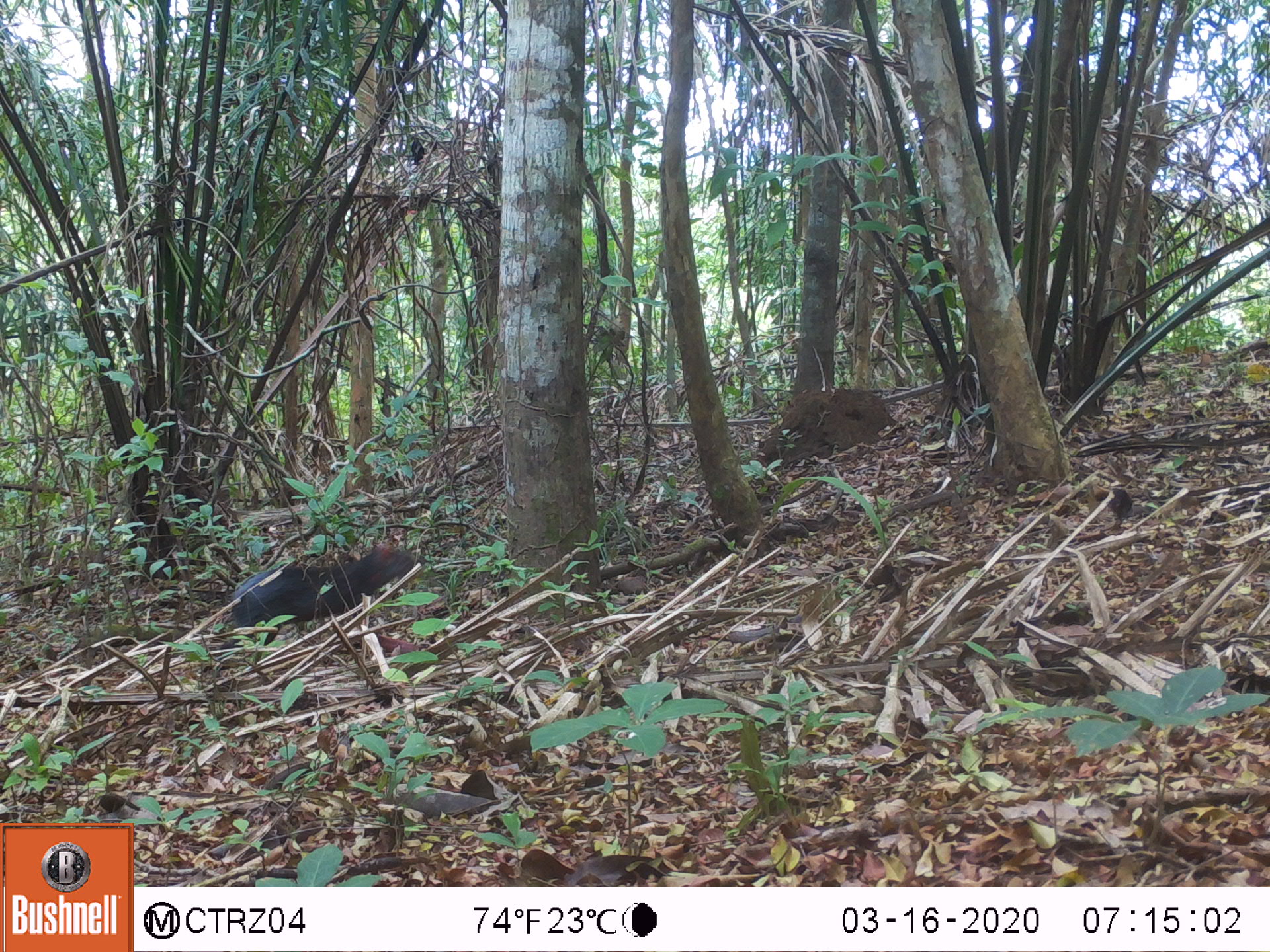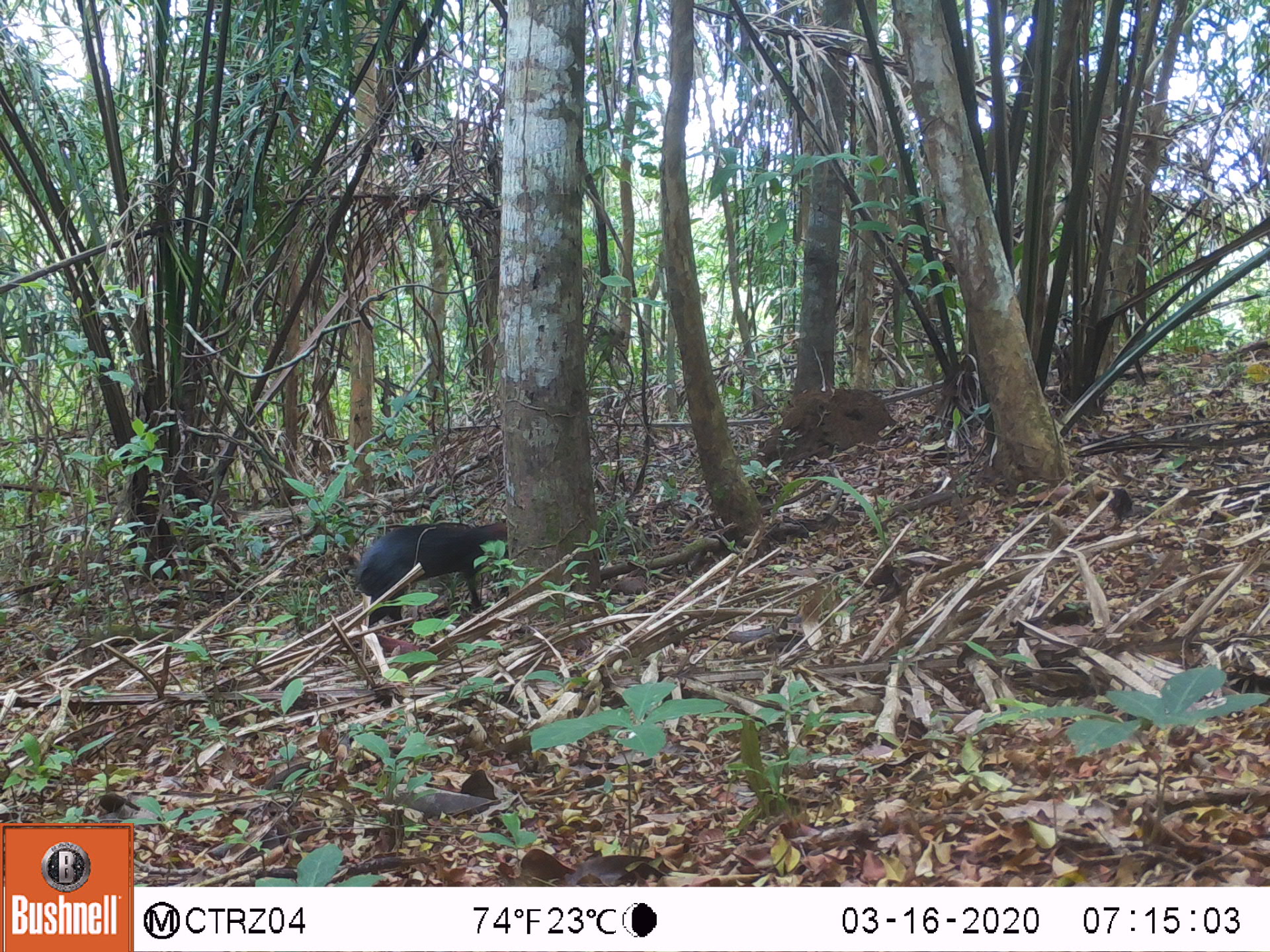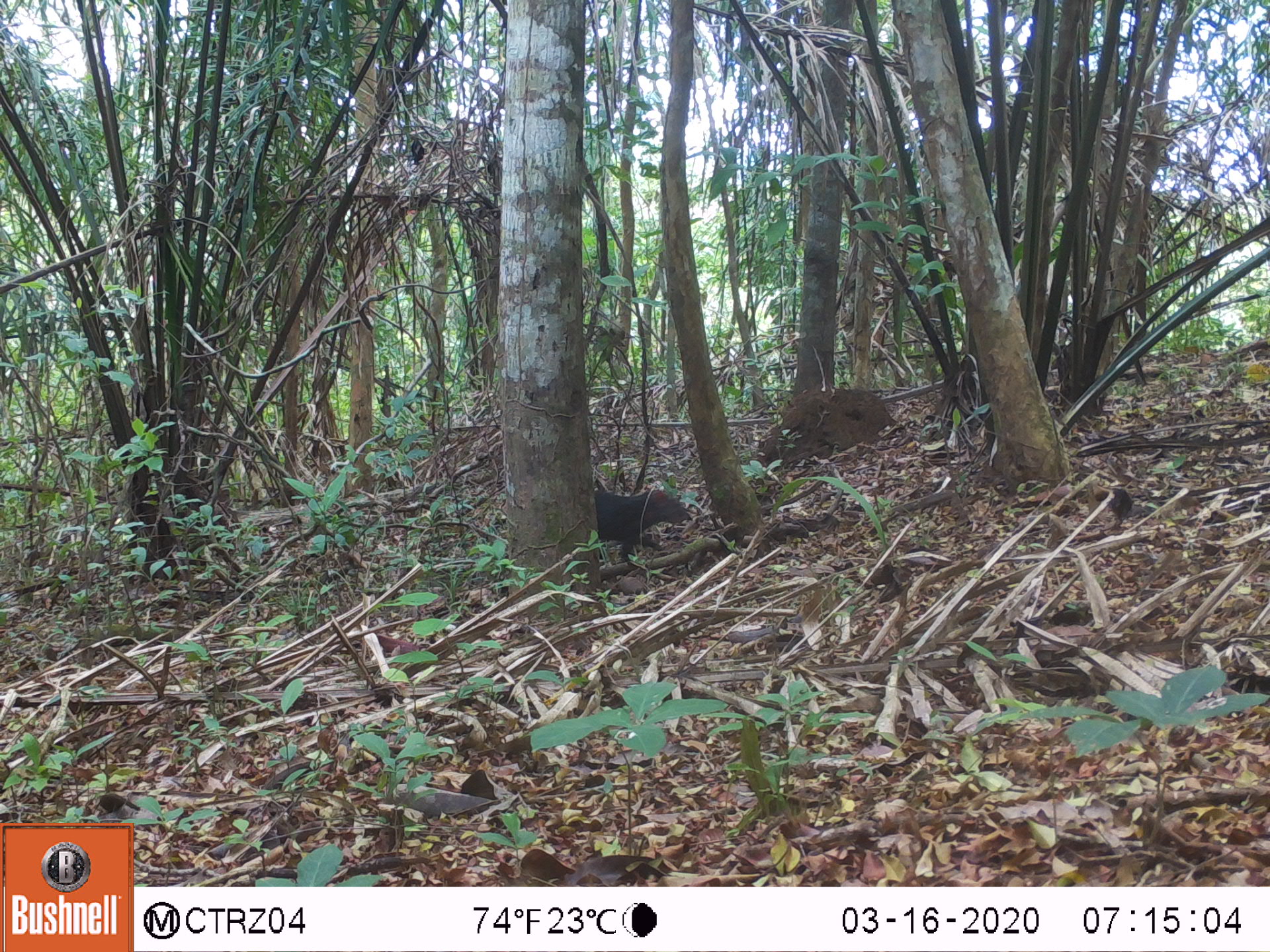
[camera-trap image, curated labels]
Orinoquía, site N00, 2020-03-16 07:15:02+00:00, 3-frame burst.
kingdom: Animalia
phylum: Chordata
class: Mammalia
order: Rodentia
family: Dasyproctidae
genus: Dasyprocta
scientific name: Dasyprocta fuliginosa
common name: black agouti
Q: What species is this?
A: Black agouti (Dasyprocta fuliginosa).